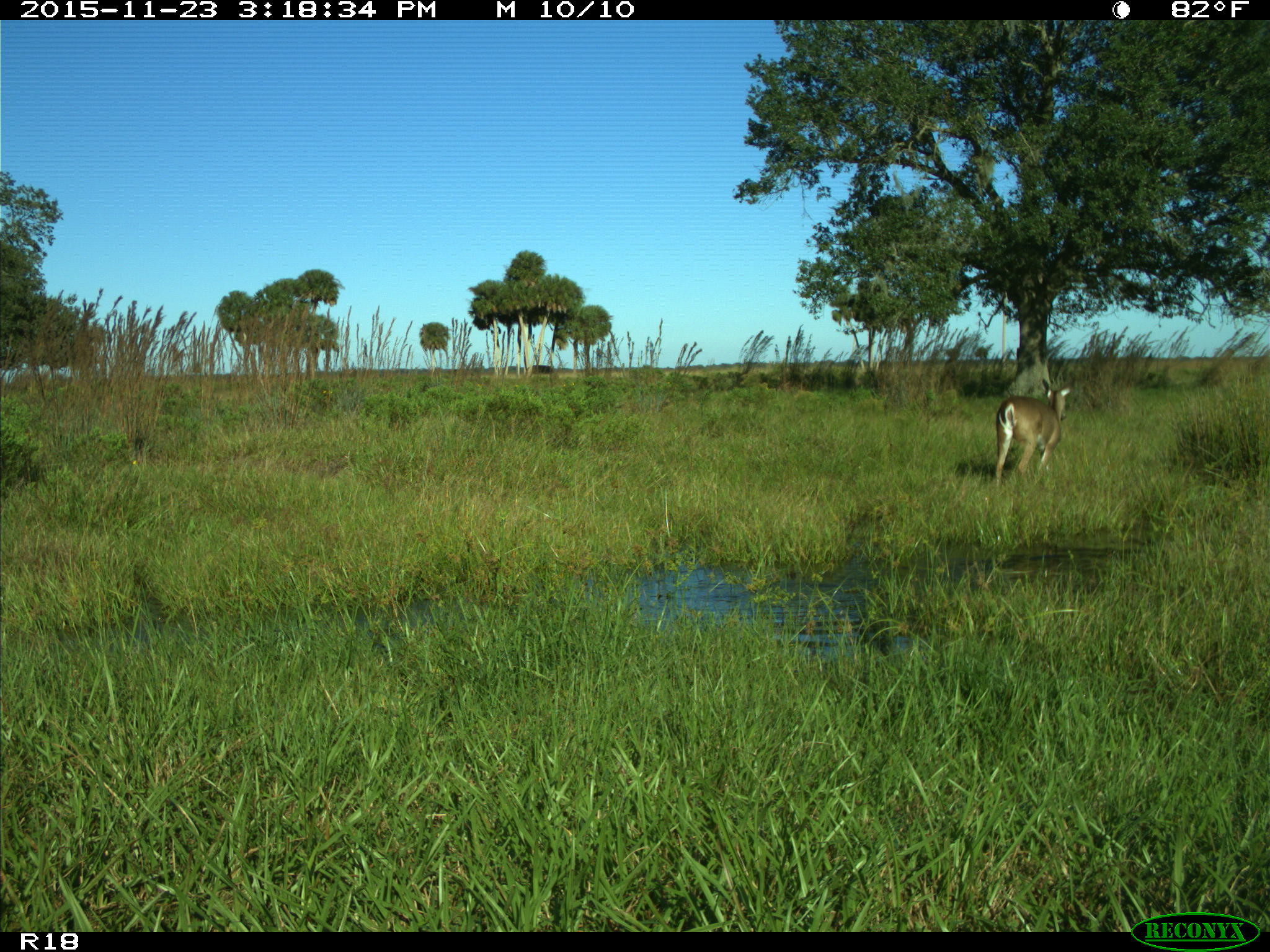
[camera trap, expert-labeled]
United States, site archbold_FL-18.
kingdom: Animalia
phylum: Chordata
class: Mammalia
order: Artiodactyla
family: Cervidae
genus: Odocoileus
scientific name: Odocoileus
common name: deer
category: unidentified deer